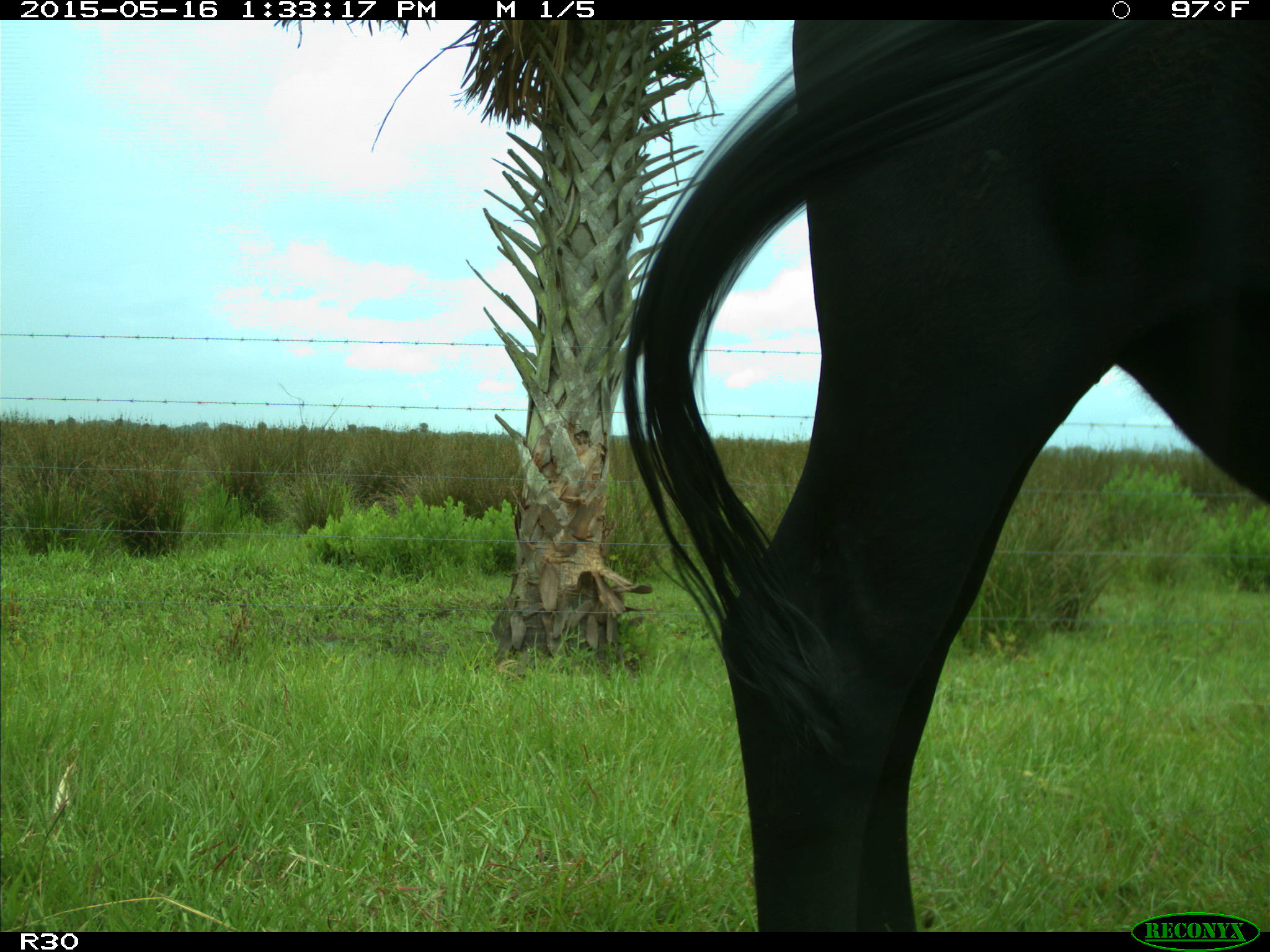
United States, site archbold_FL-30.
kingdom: Animalia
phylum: Chordata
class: Mammalia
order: Artiodactyla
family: Bovidae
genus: Bos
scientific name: Bos taurus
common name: domestic cow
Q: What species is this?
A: Bos taurus (domestic cow).